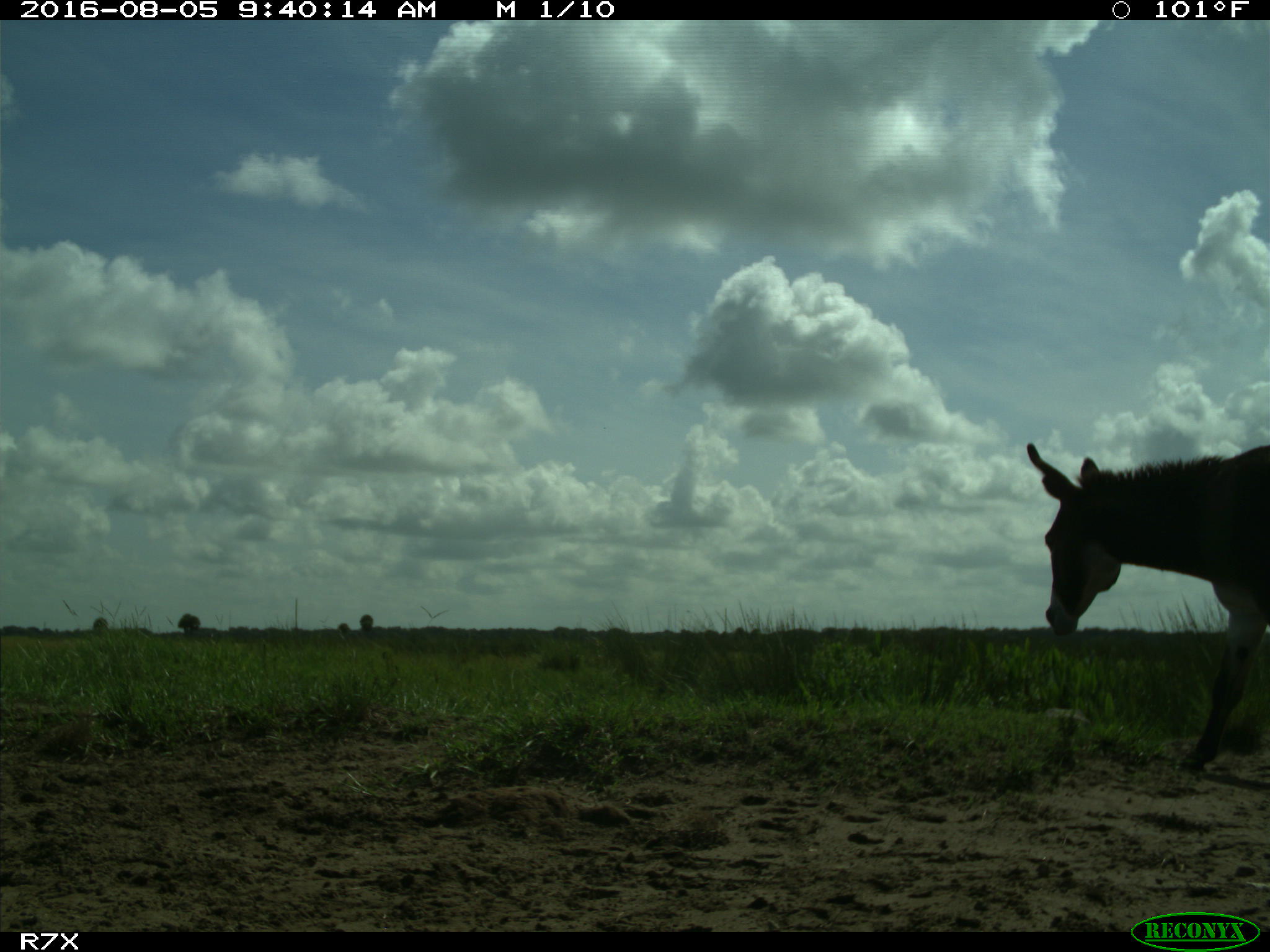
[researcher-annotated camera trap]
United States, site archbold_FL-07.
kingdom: Animalia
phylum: Chordata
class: Mammalia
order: Perissodactyla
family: Equidae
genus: Equus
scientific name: Equus africanus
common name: african wild ass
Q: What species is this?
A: Equus africanus (african wild ass).